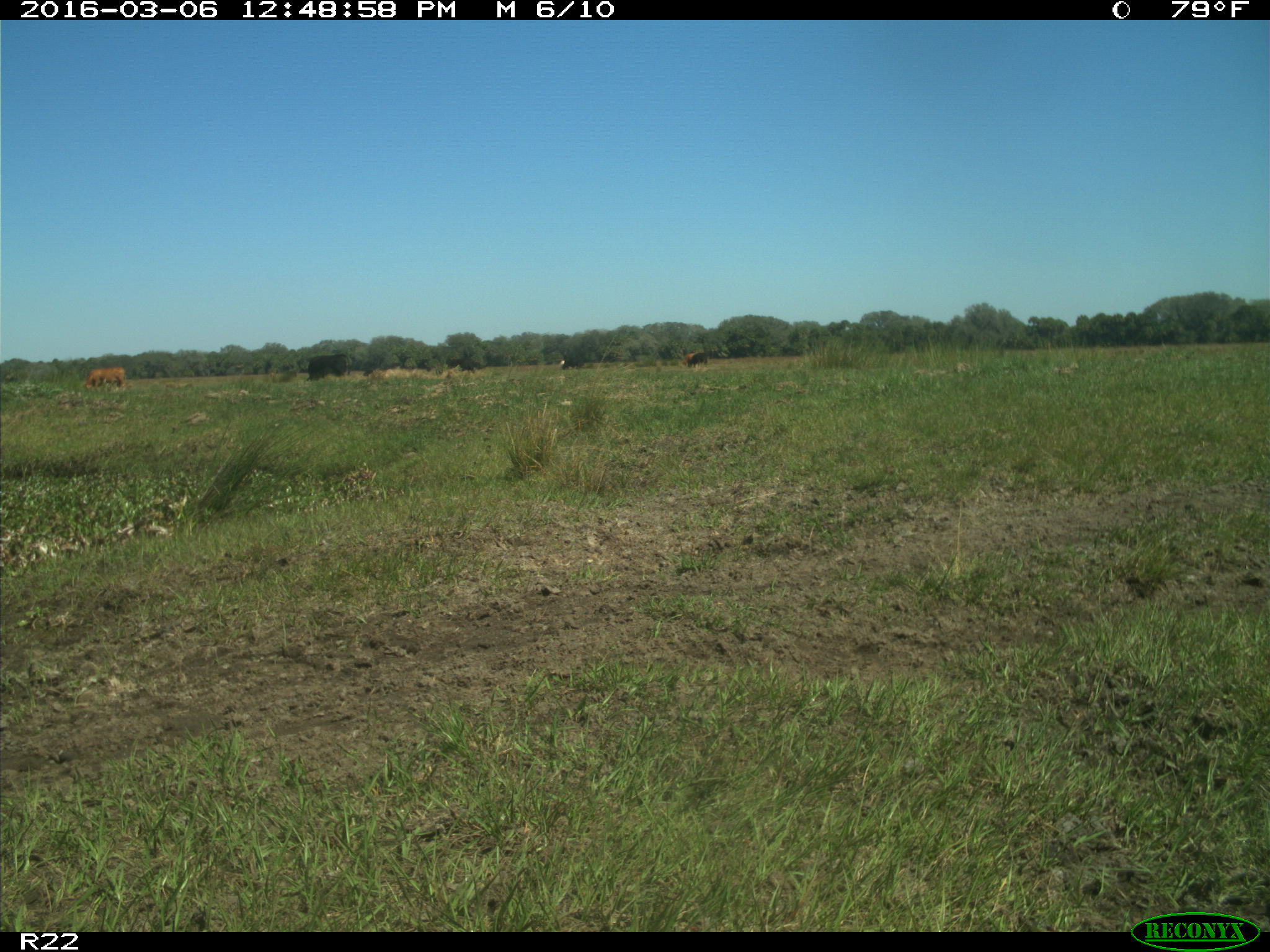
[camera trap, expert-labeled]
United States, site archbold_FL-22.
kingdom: Animalia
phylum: Chordata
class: Mammalia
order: Artiodactyla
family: Bovidae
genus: Bos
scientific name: Bos taurus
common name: domestic cow